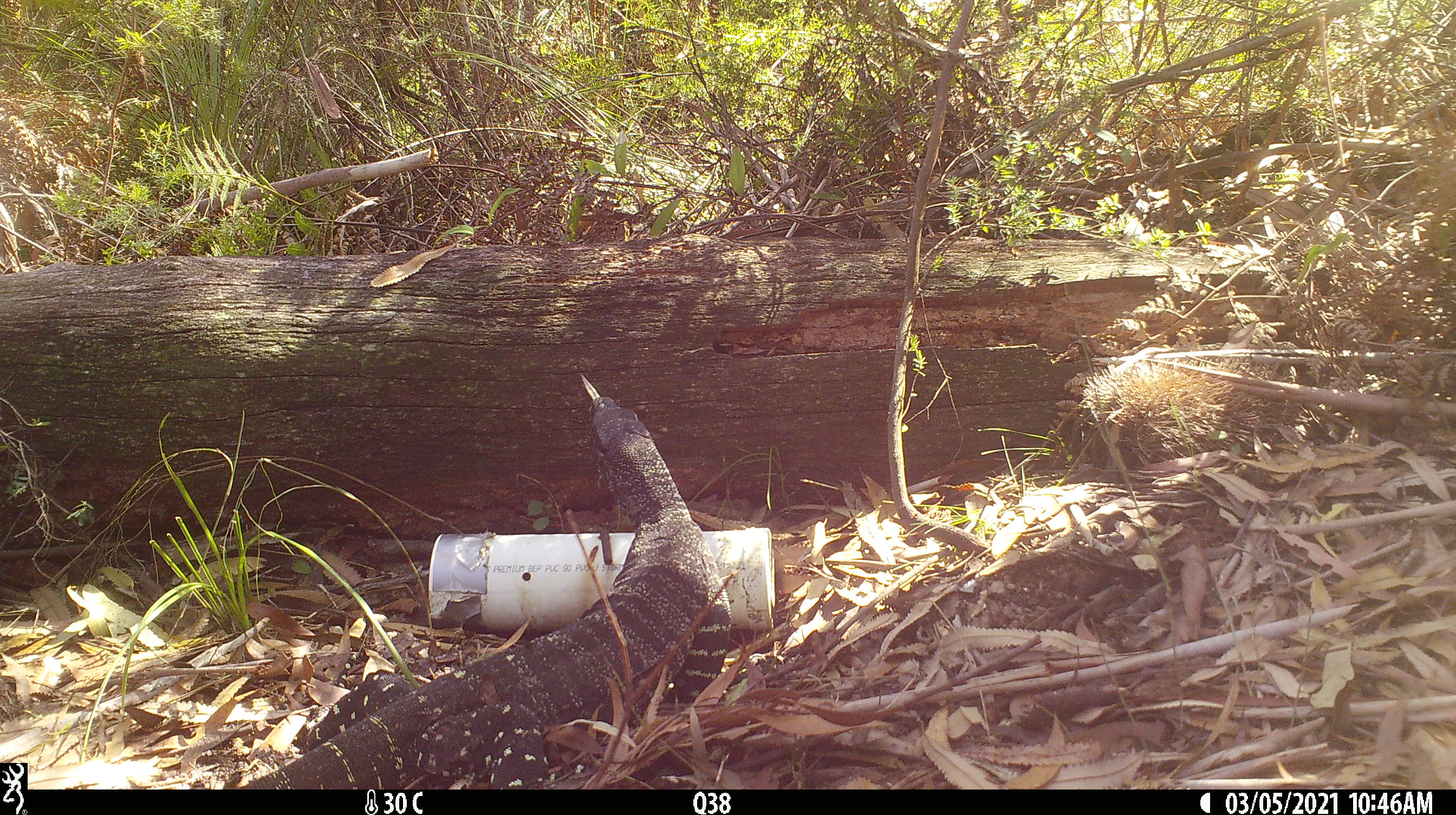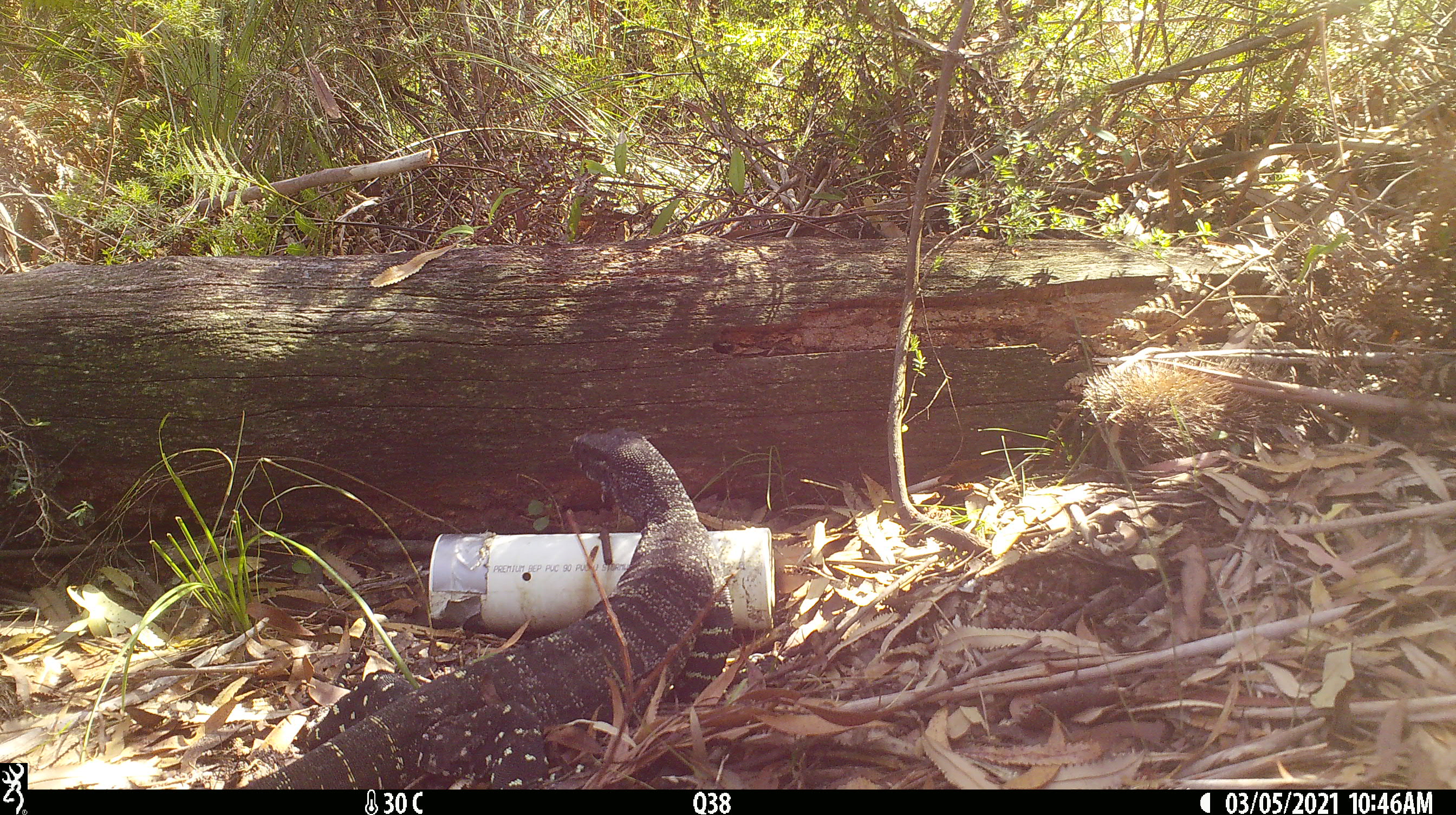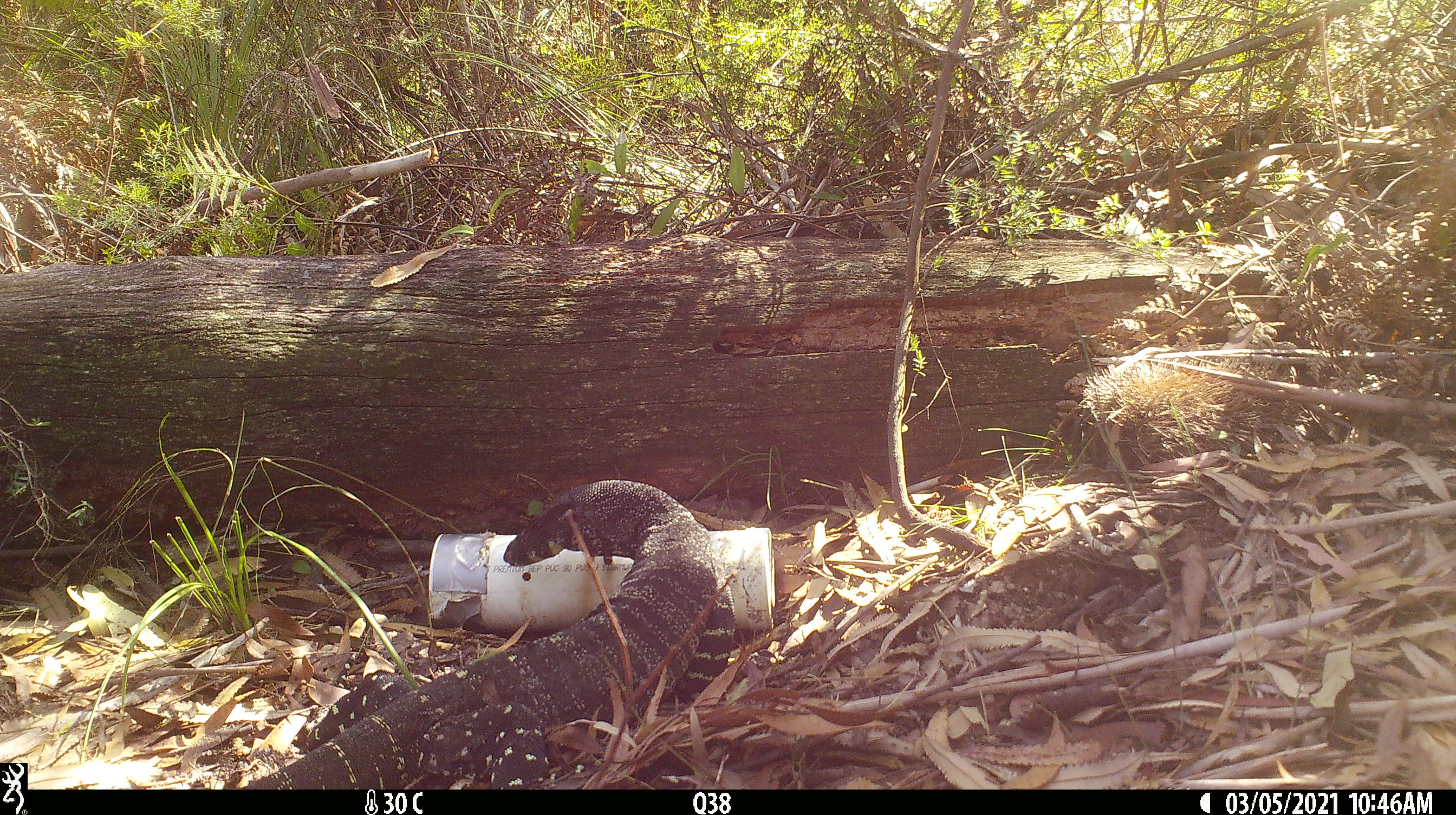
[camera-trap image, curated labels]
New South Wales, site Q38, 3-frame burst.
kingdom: Animalia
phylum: Chordata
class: Reptilia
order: Squamata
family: Varanidae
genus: Varanus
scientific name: Varanus varius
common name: lace monitor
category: goanna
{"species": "goanna (lace monitor) (Varanus varius)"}